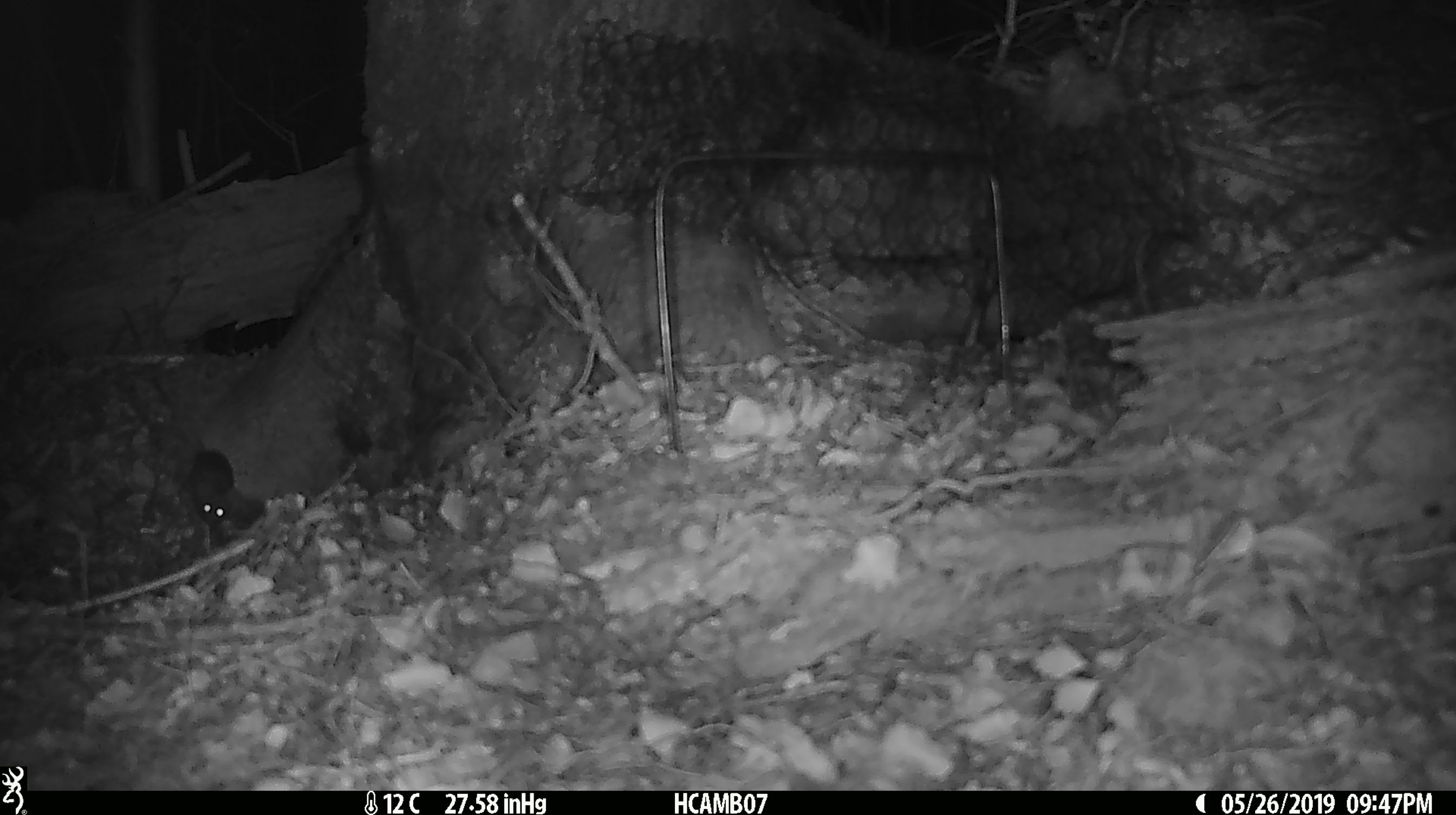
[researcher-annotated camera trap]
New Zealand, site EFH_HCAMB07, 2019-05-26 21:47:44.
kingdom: Animalia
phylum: Chordata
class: Mammalia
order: Rodentia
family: Muridae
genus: Mus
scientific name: Mus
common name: mouse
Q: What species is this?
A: Mouse (Mus).